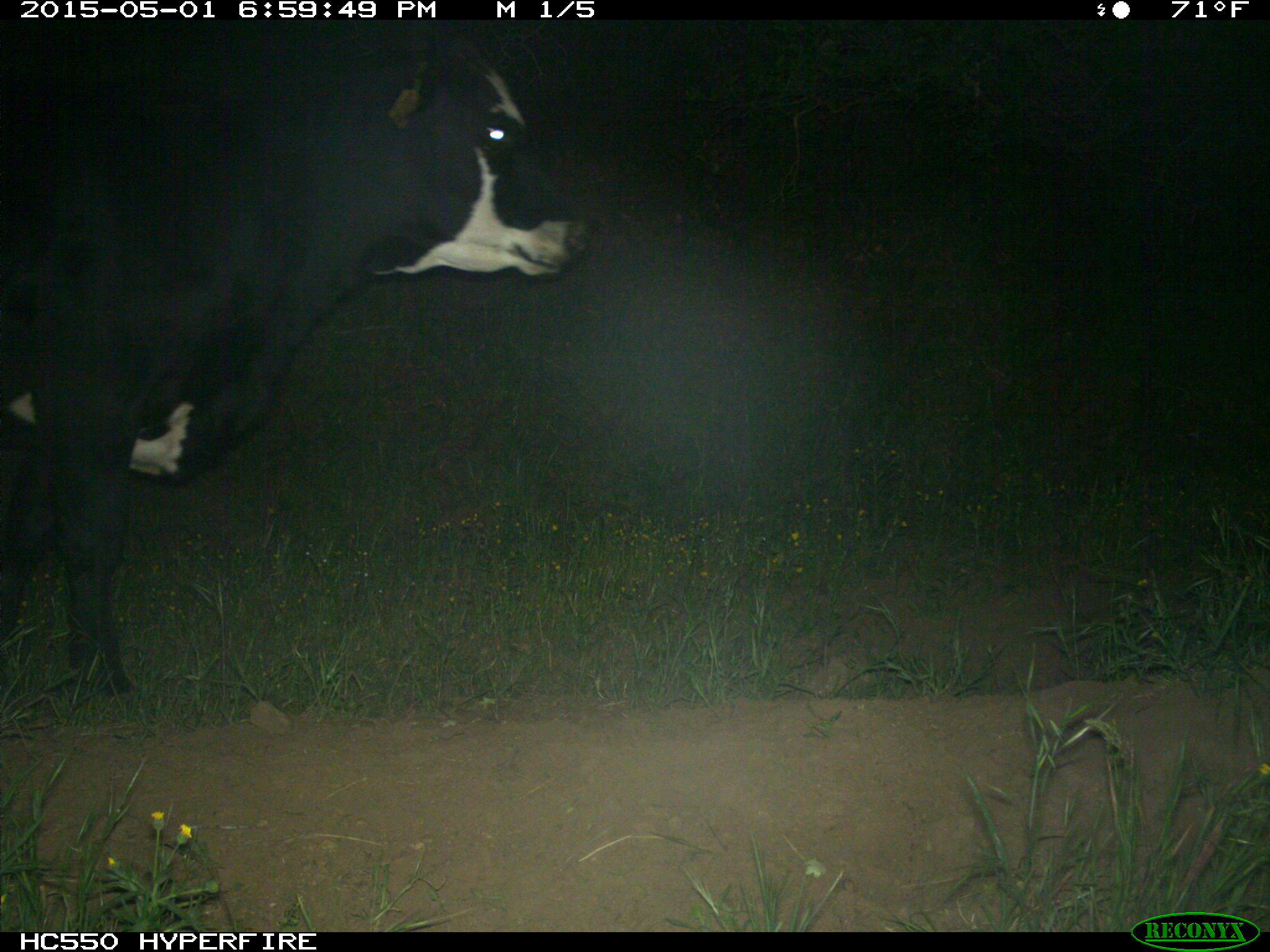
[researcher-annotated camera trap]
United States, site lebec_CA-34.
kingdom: Animalia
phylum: Chordata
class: Mammalia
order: Artiodactyla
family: Bovidae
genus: Bos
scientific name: Bos taurus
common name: domestic cow